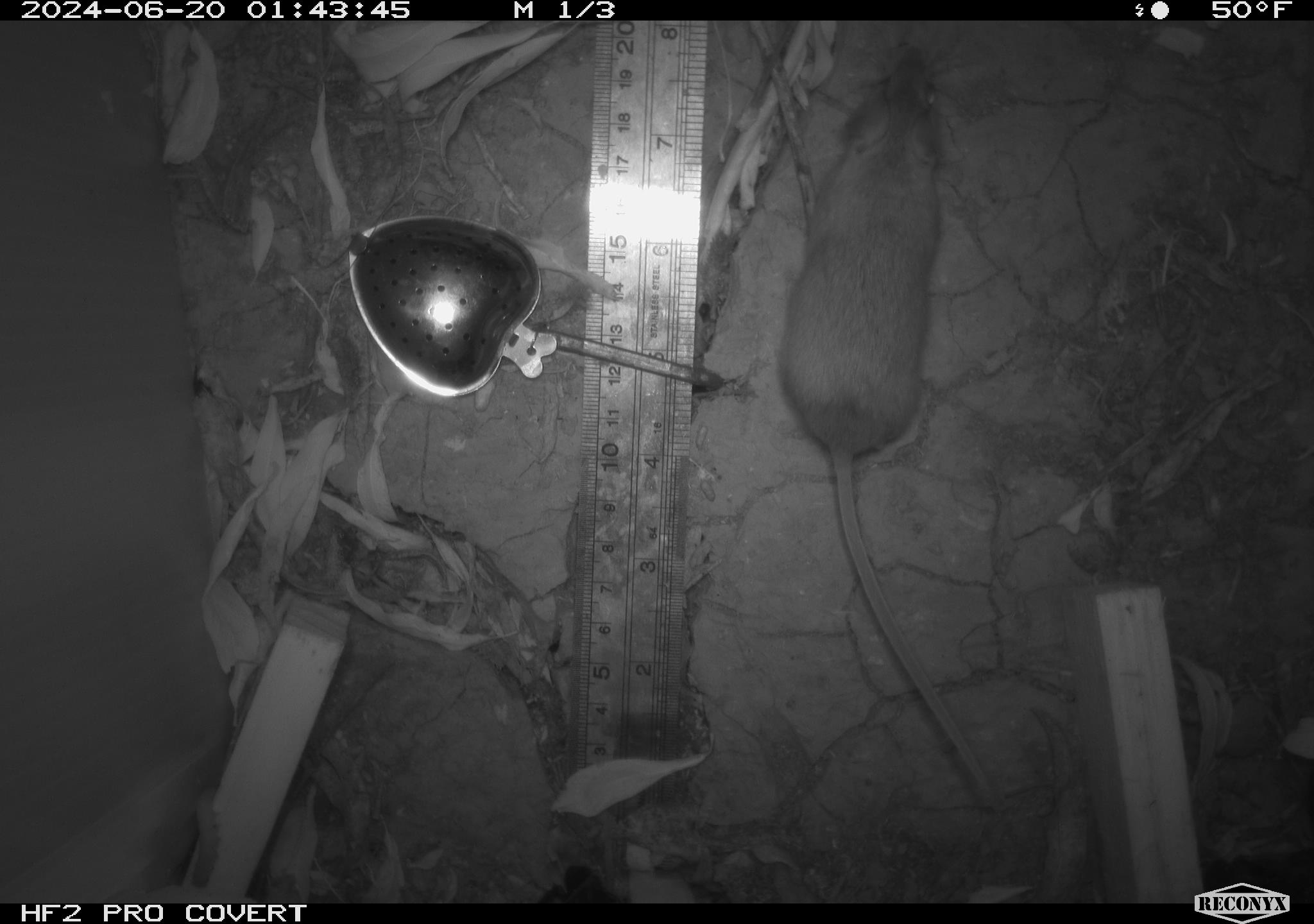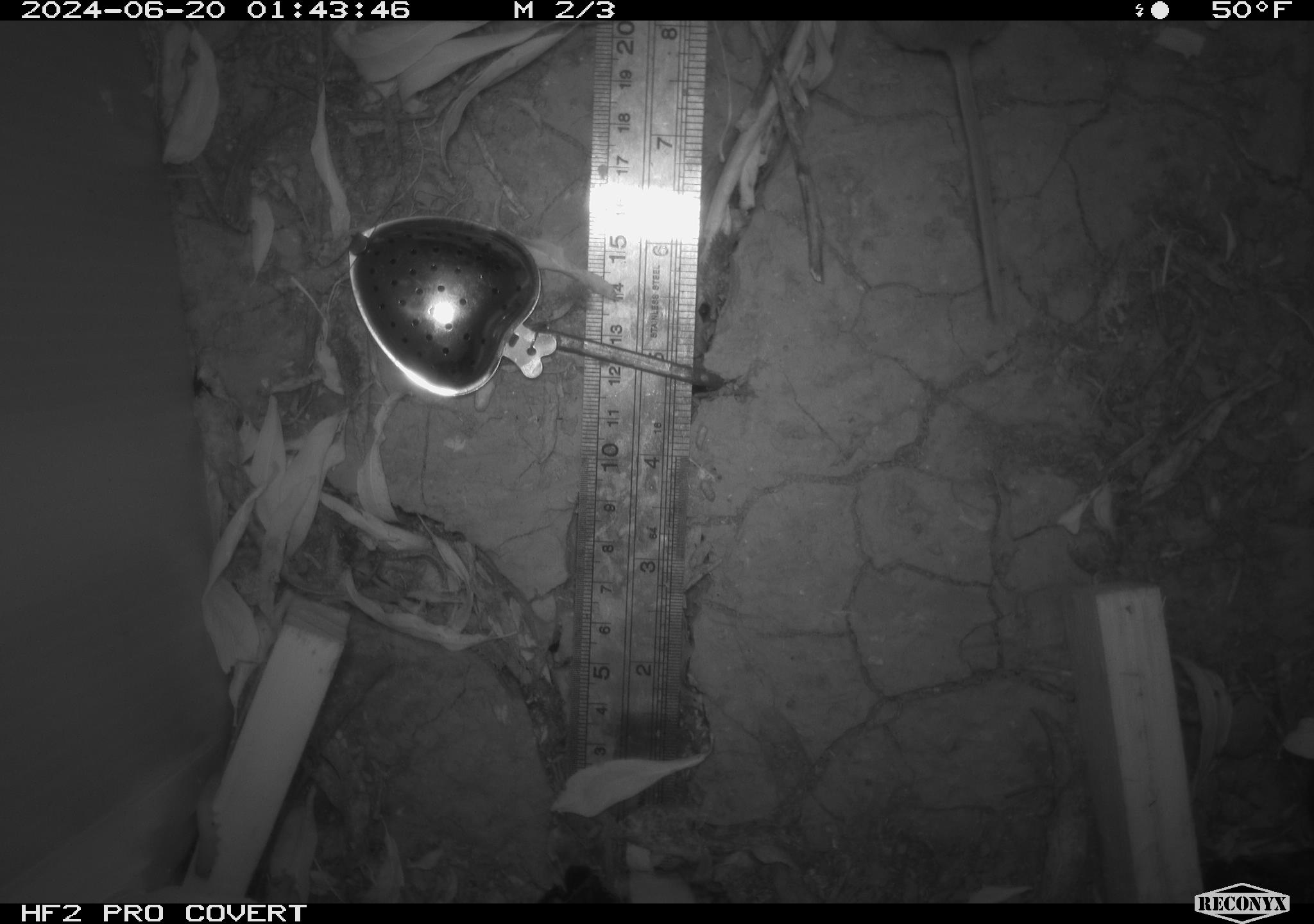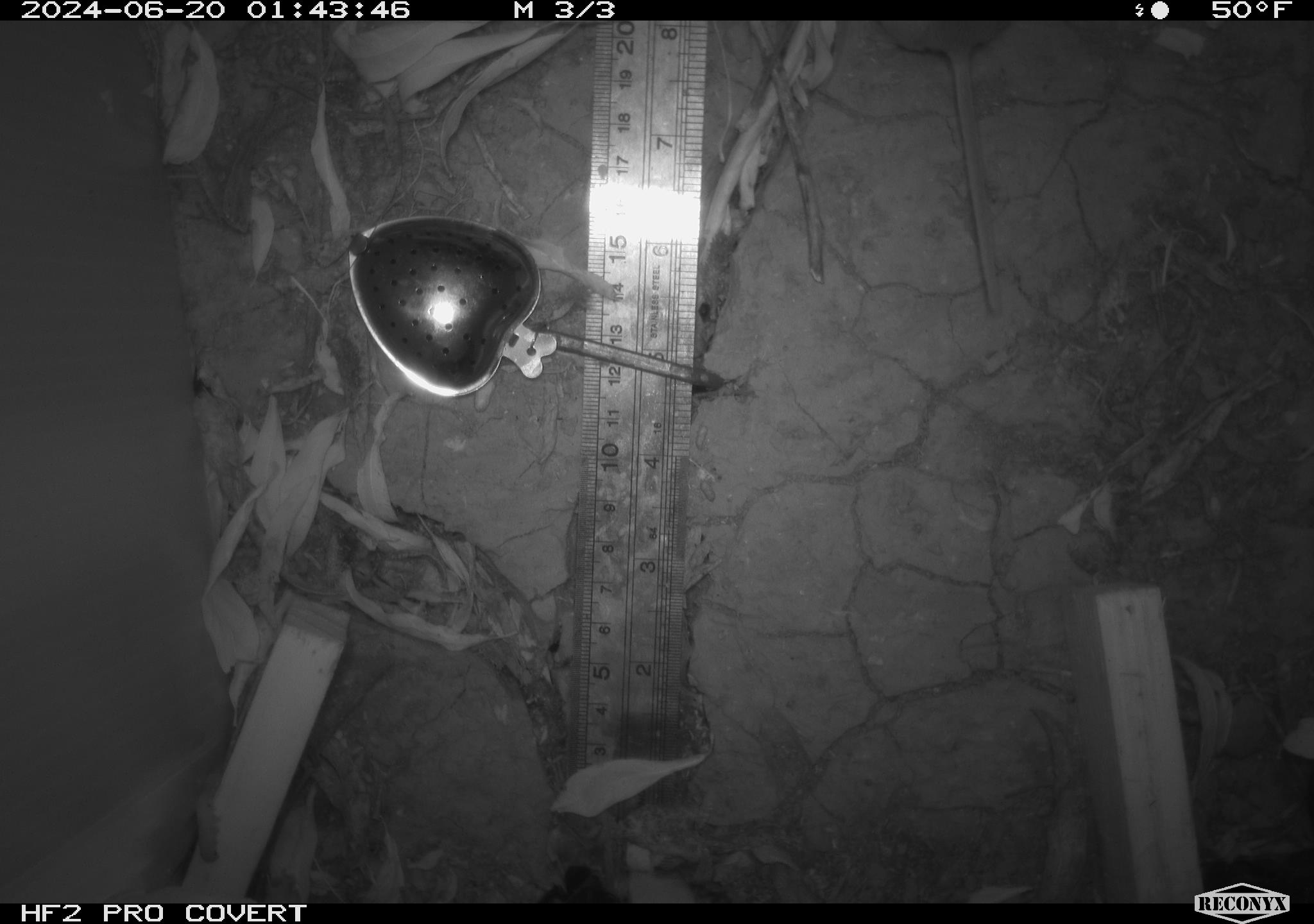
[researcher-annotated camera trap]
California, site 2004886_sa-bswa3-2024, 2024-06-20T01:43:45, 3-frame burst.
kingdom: Animalia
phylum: Chordata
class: Mammalia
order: Rodentia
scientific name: Rodentia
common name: mouse species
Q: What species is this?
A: Mouse species (Rodentia).